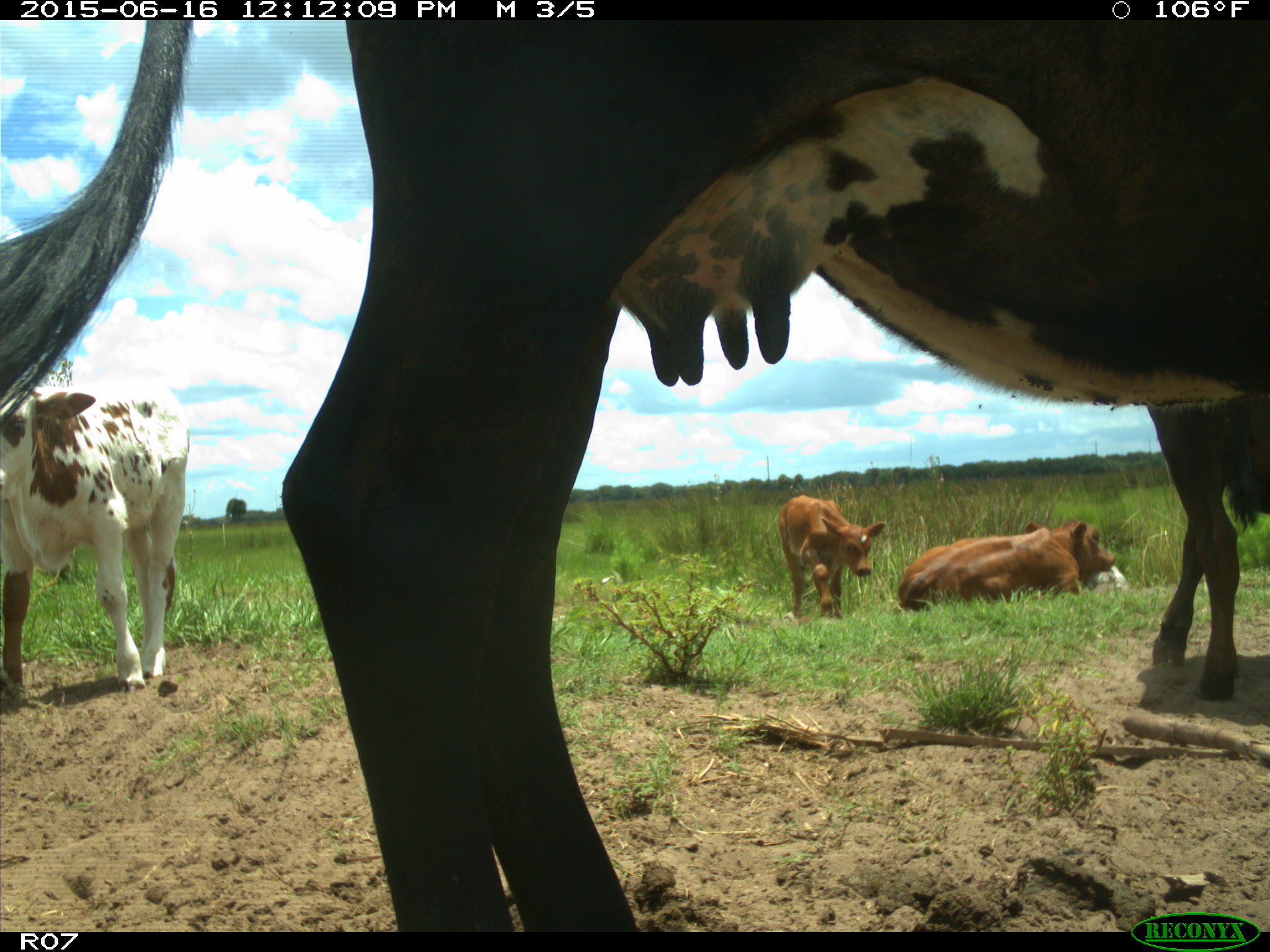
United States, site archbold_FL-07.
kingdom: Animalia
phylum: Chordata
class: Mammalia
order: Artiodactyla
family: Bovidae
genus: Bos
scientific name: Bos taurus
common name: domestic cow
Bos taurus (domestic cow).